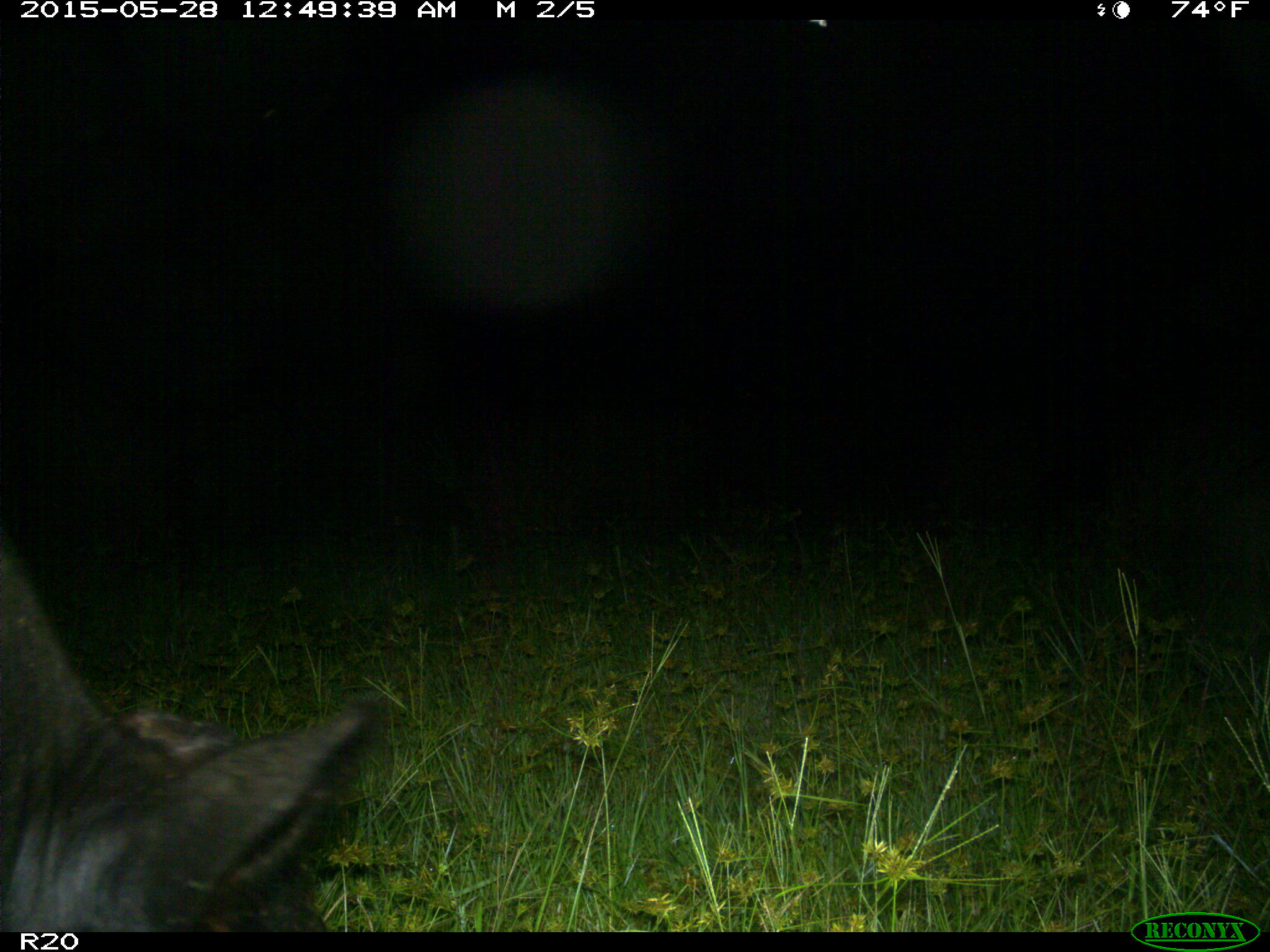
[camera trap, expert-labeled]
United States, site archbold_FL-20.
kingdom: Animalia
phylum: Chordata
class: Mammalia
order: Artiodactyla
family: Bovidae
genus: Bos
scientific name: Bos taurus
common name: domestic cow